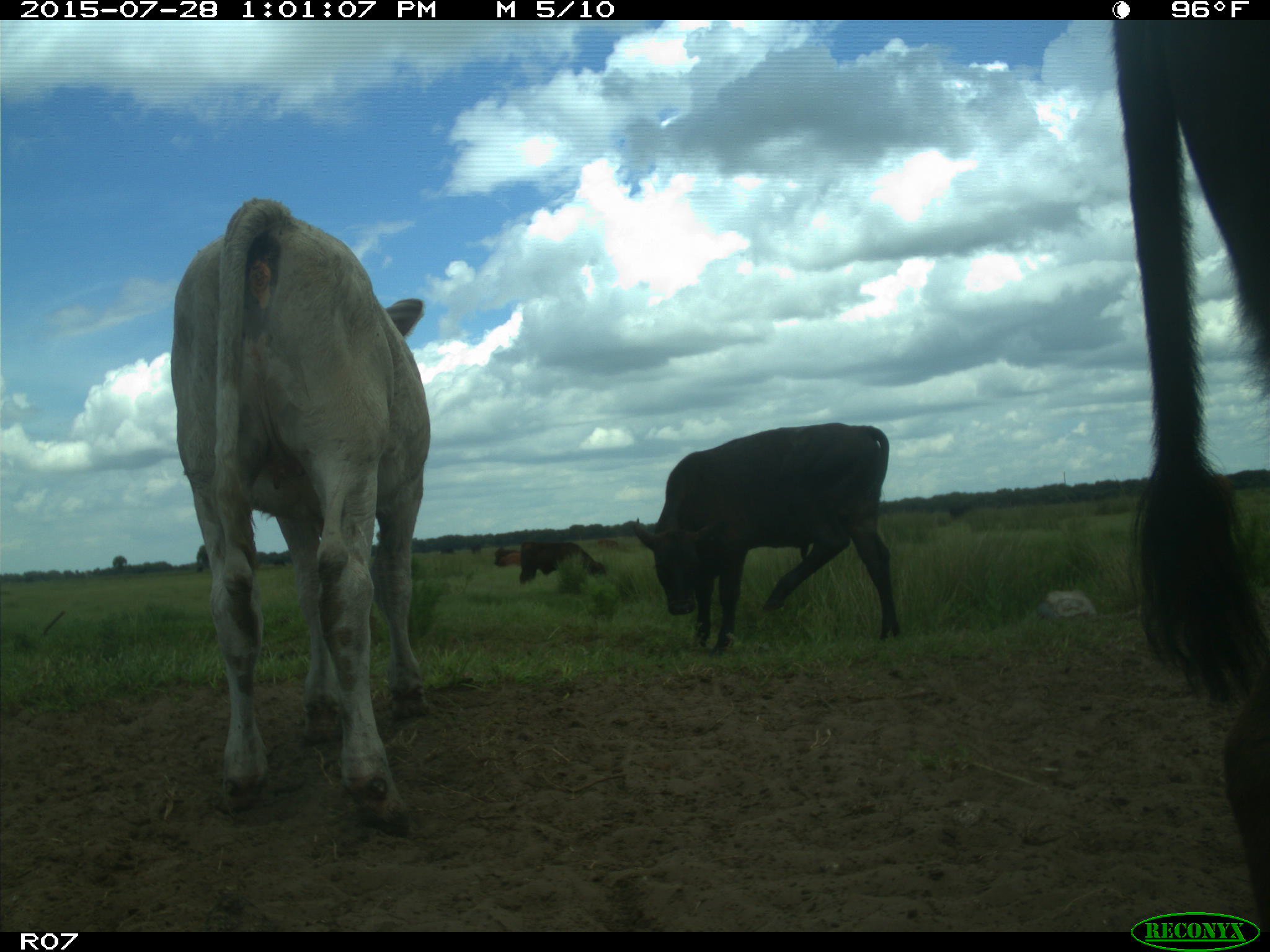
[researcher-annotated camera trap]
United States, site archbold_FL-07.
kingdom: Animalia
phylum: Chordata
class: Mammalia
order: Artiodactyla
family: Bovidae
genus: Bos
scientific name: Bos taurus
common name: domestic cow